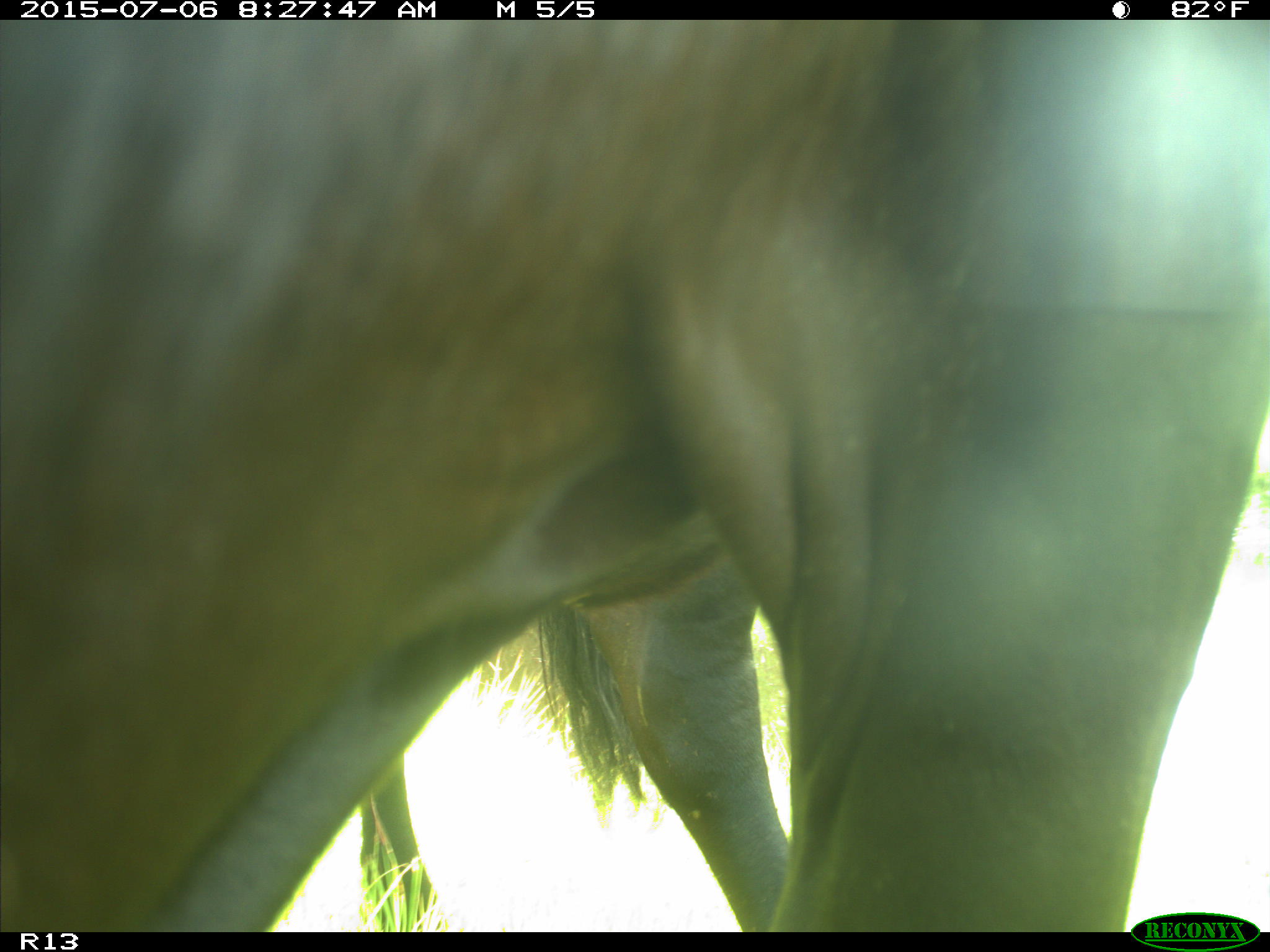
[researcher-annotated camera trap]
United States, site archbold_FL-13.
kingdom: Animalia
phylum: Chordata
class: Mammalia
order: Artiodactyla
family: Bovidae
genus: Bos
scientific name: Bos taurus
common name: domestic cow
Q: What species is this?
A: Bos taurus (domestic cow).